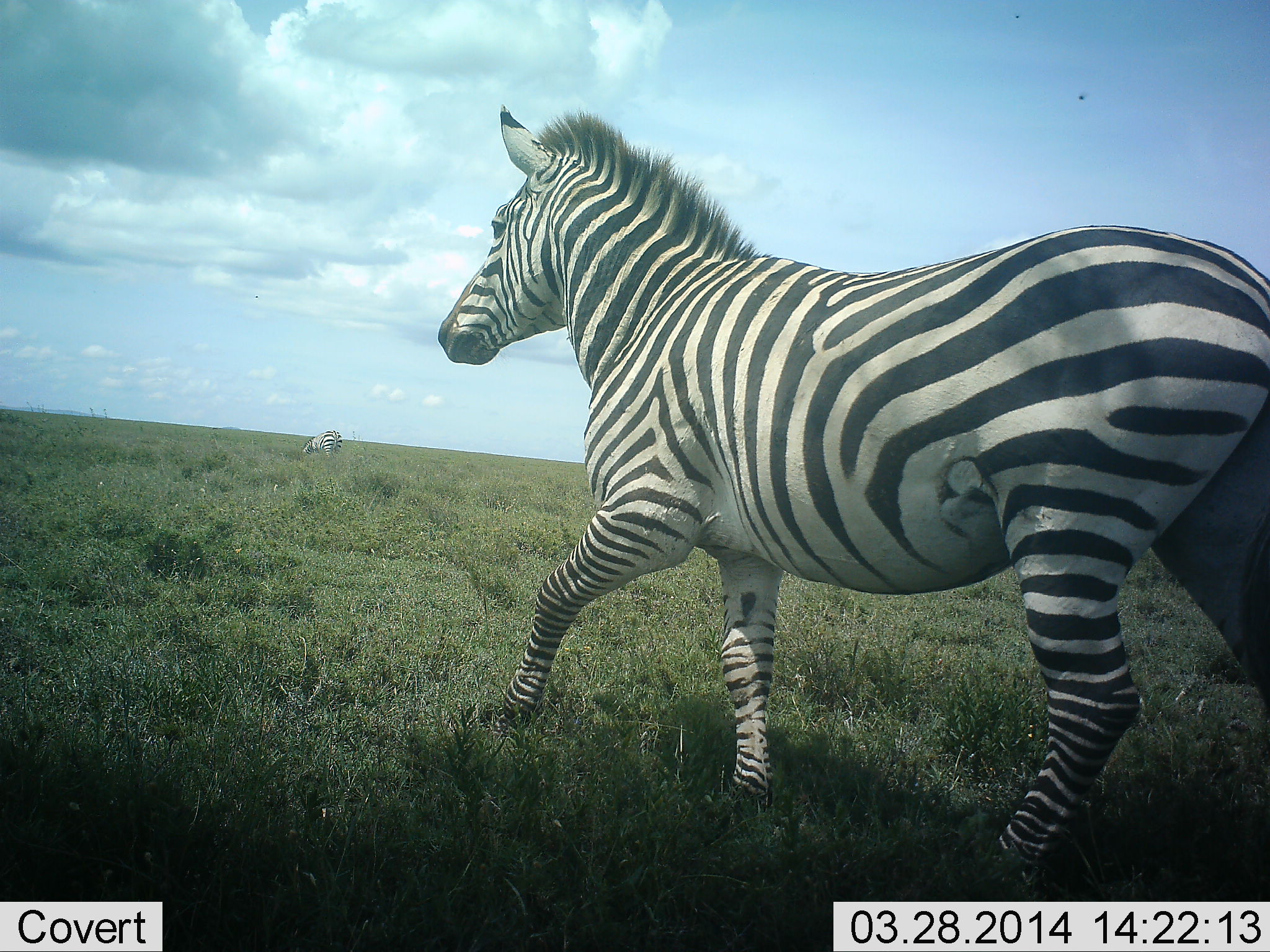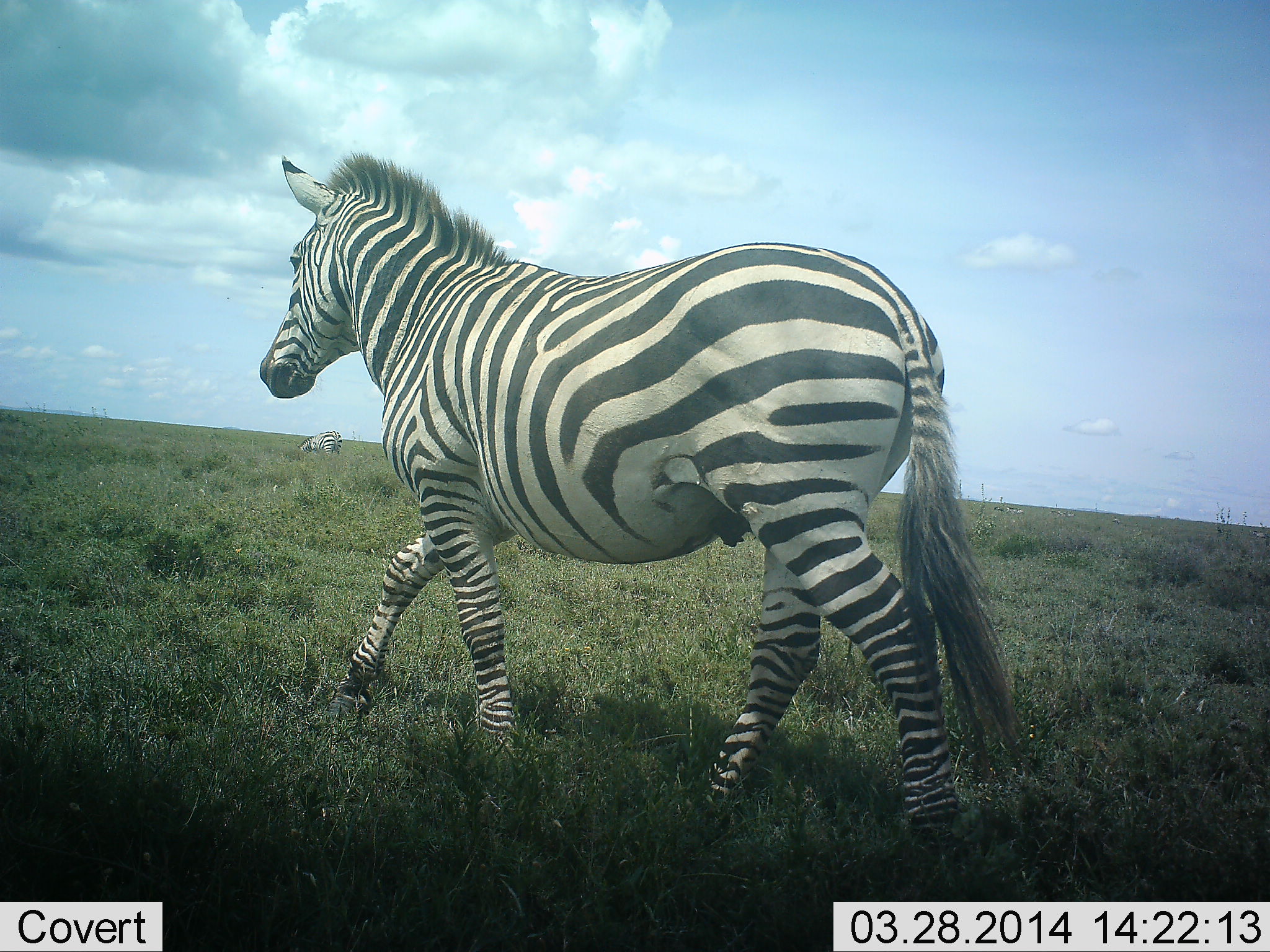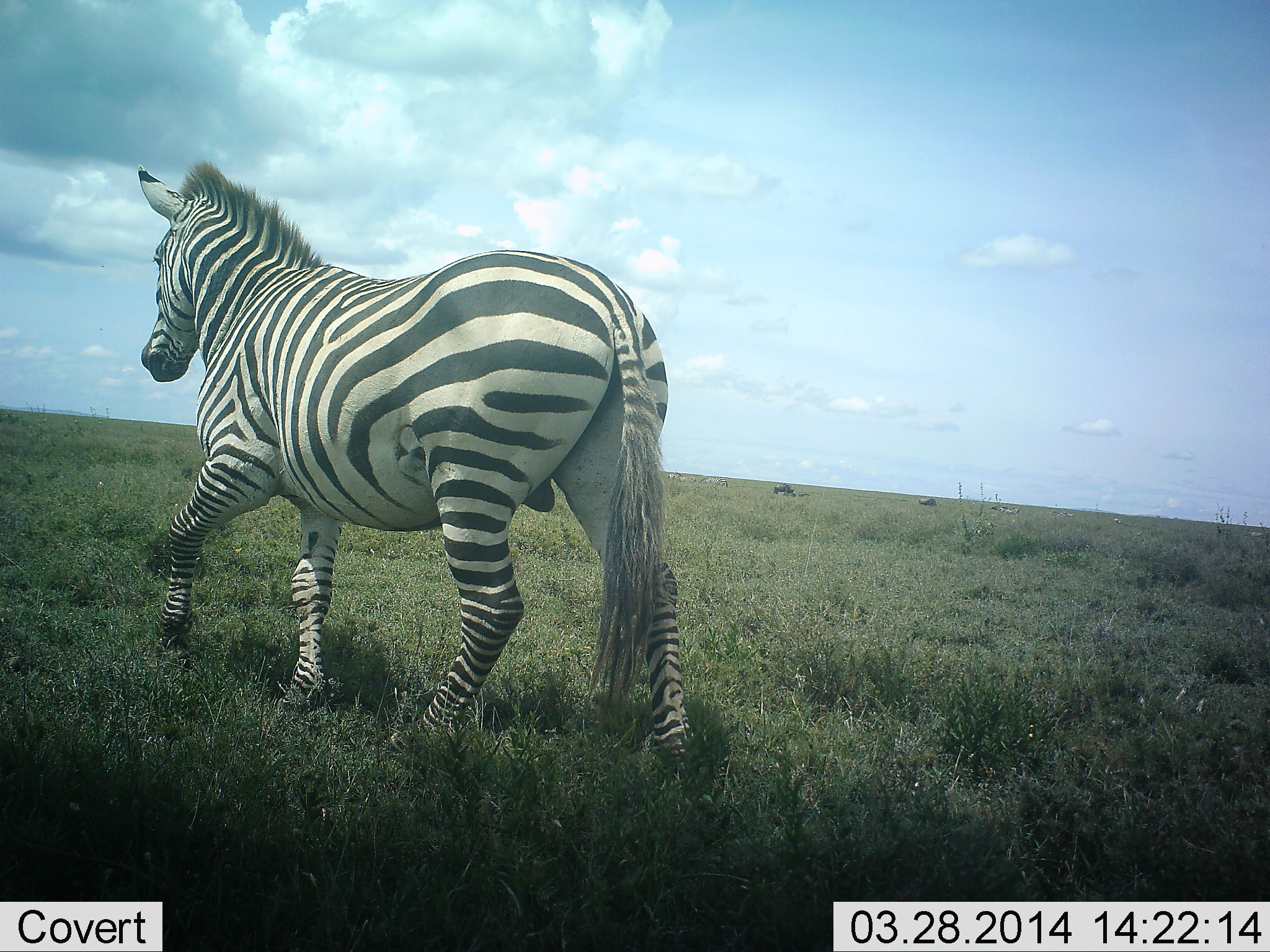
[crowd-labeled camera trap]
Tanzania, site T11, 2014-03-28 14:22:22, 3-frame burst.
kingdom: Animalia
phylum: Chordata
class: Mammalia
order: Perissodactyla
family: Equidae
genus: Equus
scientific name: Equus quagga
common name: plains zebra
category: zebra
Zebra (plains zebra) (Equus quagga), count 2. Behavior (volunteer vote fractions): standing 30%, resting 0%, moving 90%, interacting 0%. Young present (vote fraction): 0%. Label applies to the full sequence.